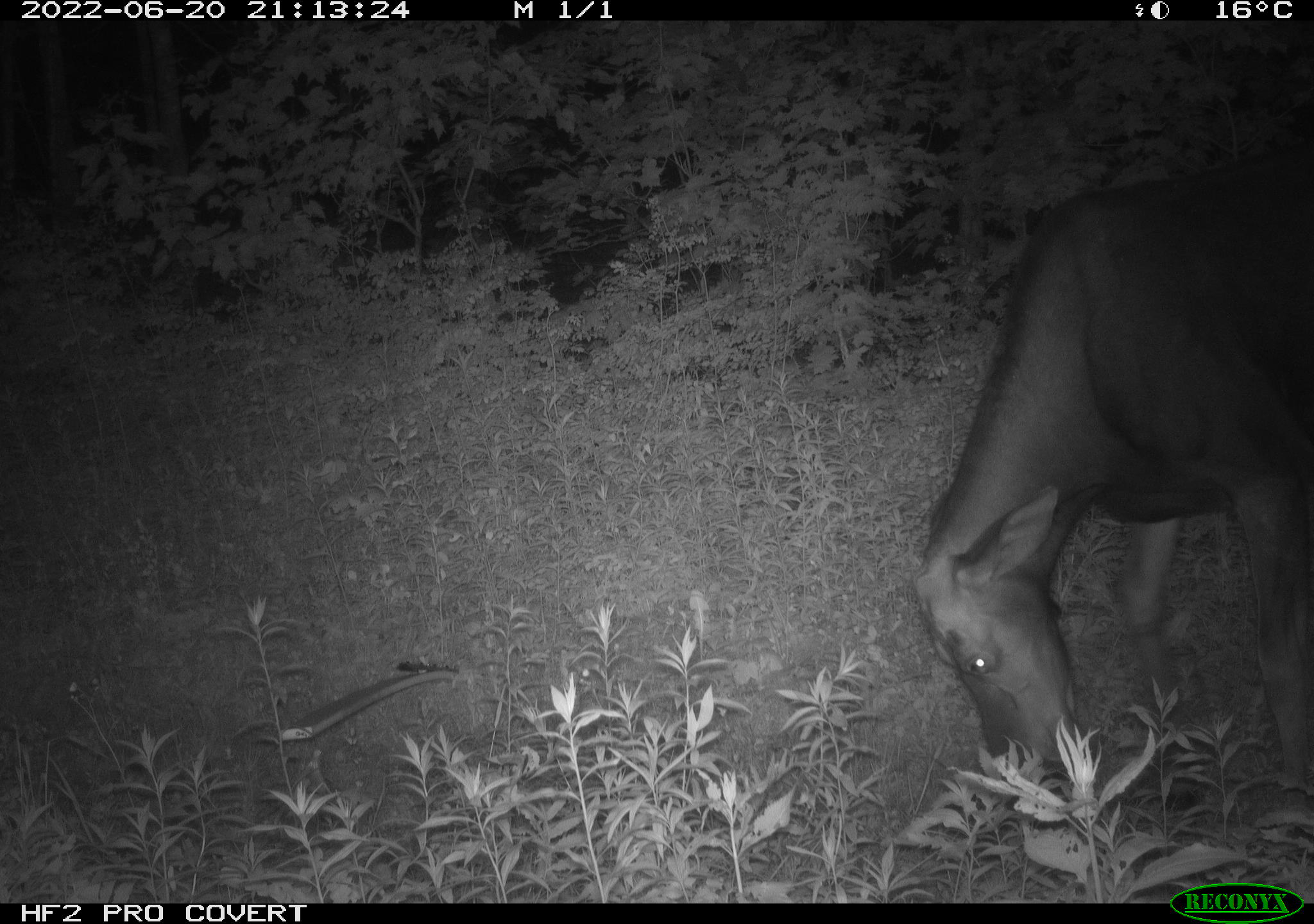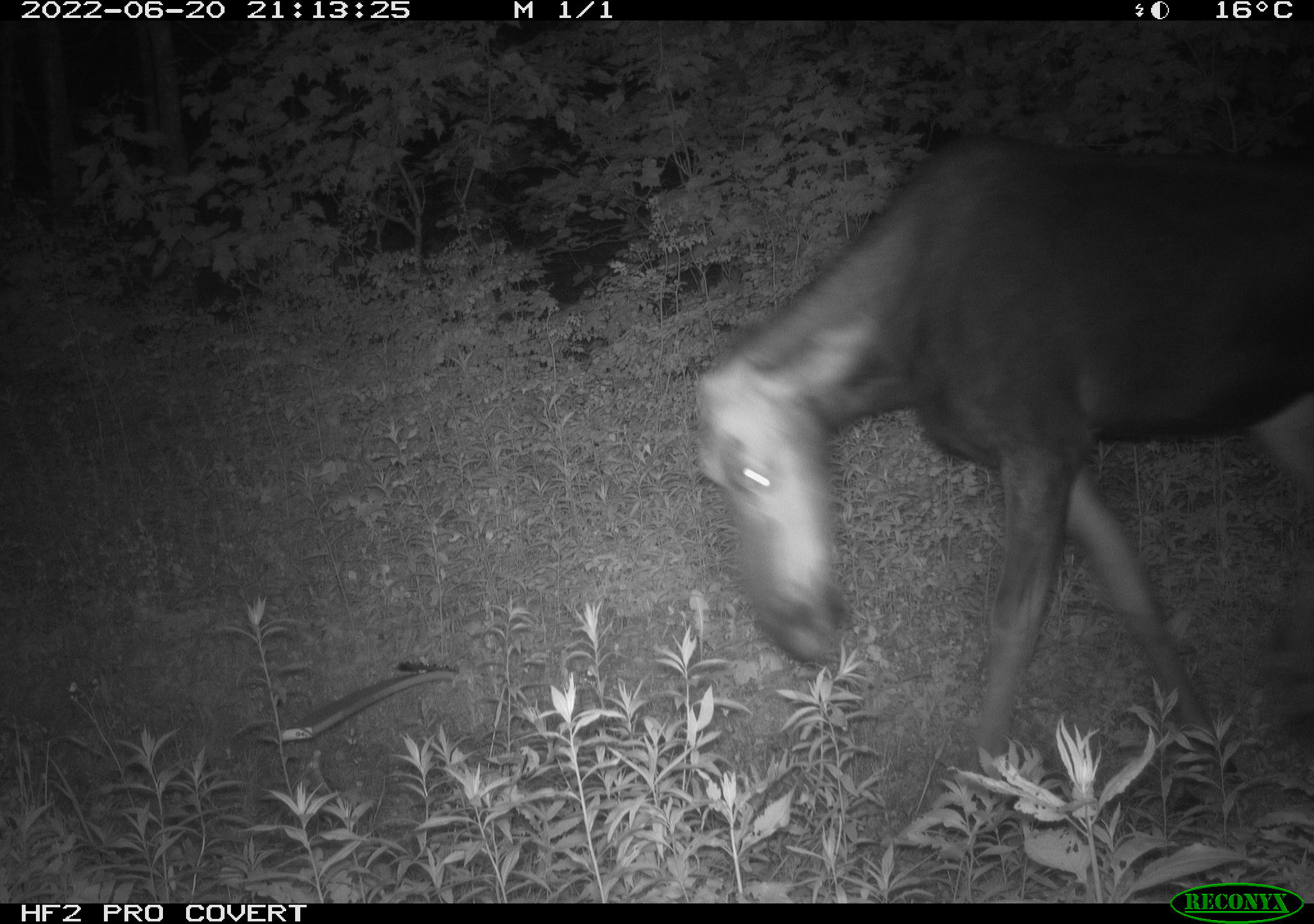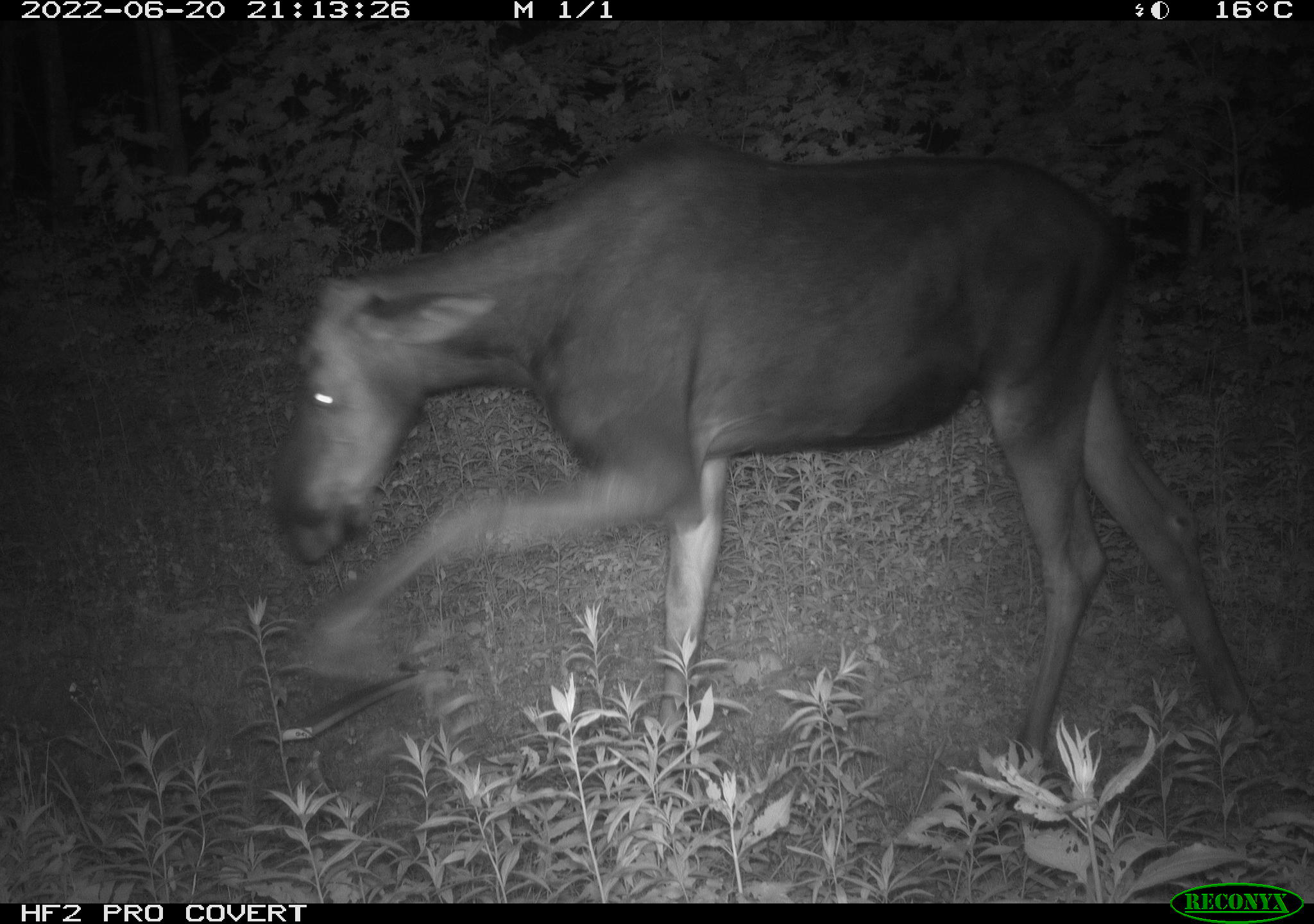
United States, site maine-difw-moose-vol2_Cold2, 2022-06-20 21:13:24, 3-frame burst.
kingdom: Animalia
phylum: Chordata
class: Mammalia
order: Artiodactyla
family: Cervidae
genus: Alces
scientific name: Alces alces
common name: moose